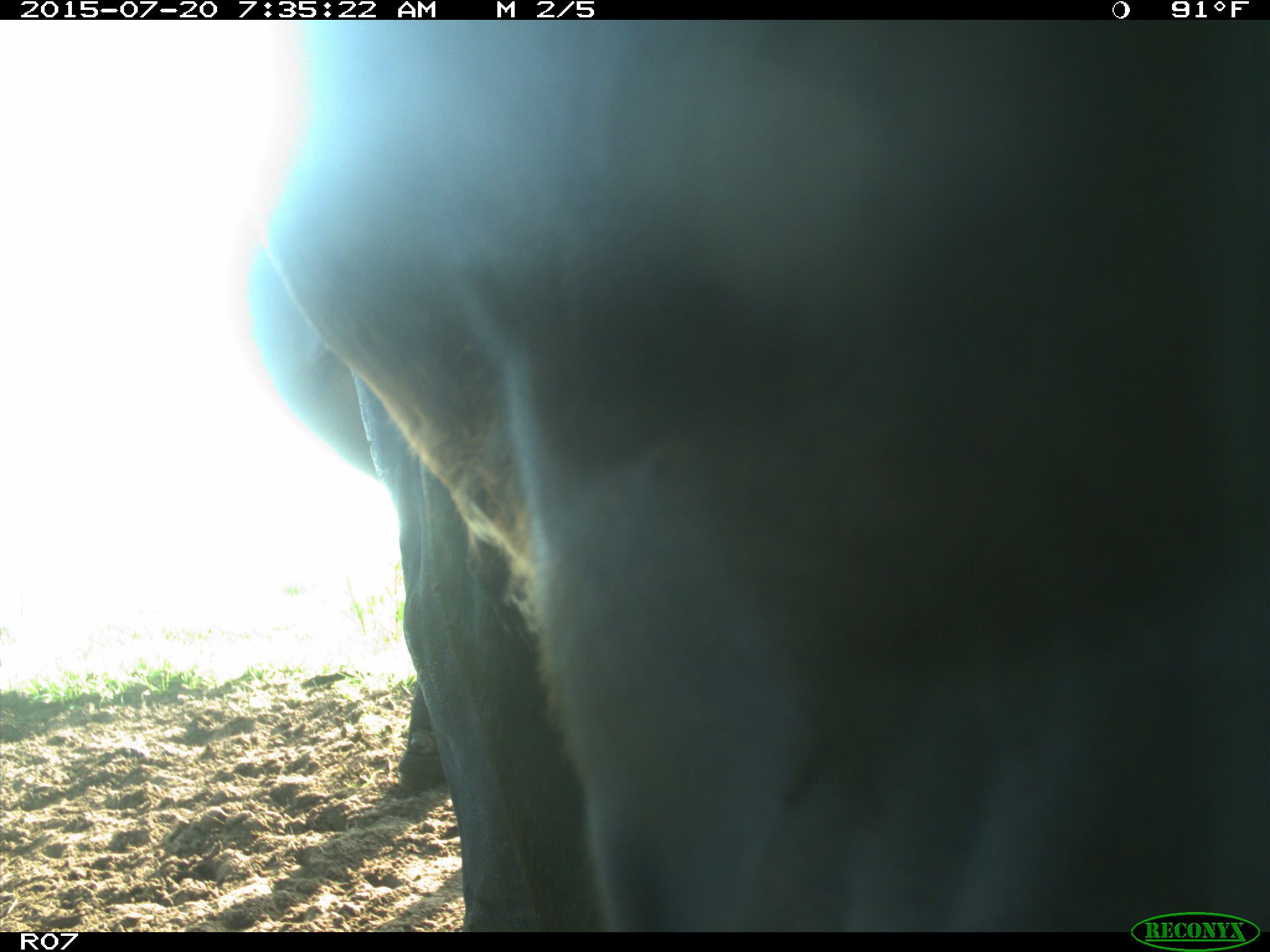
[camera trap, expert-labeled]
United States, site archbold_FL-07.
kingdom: Animalia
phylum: Chordata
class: Mammalia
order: Artiodactyla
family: Bovidae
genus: Bos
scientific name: Bos taurus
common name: domestic cow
Bos taurus (domestic cow).